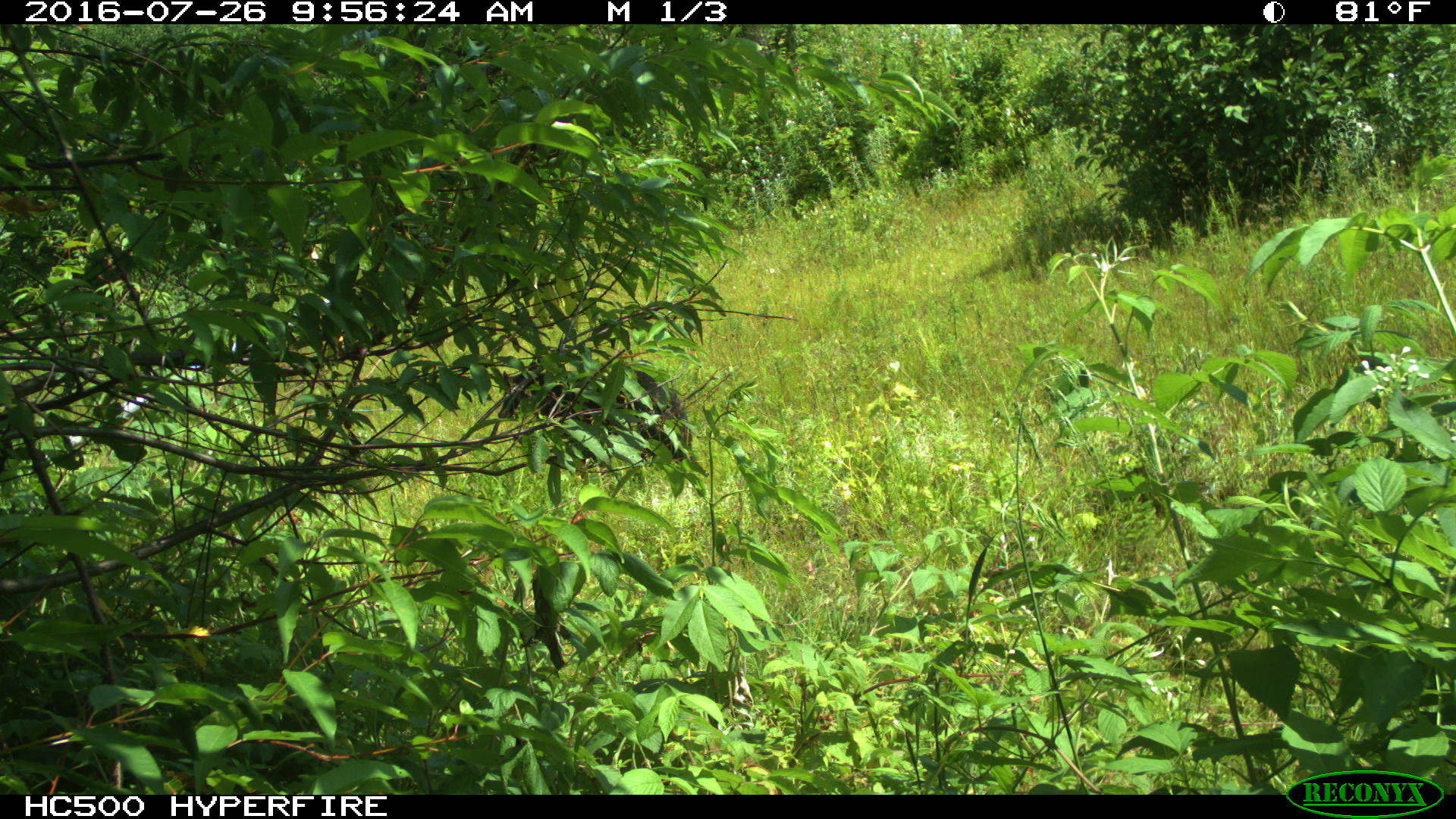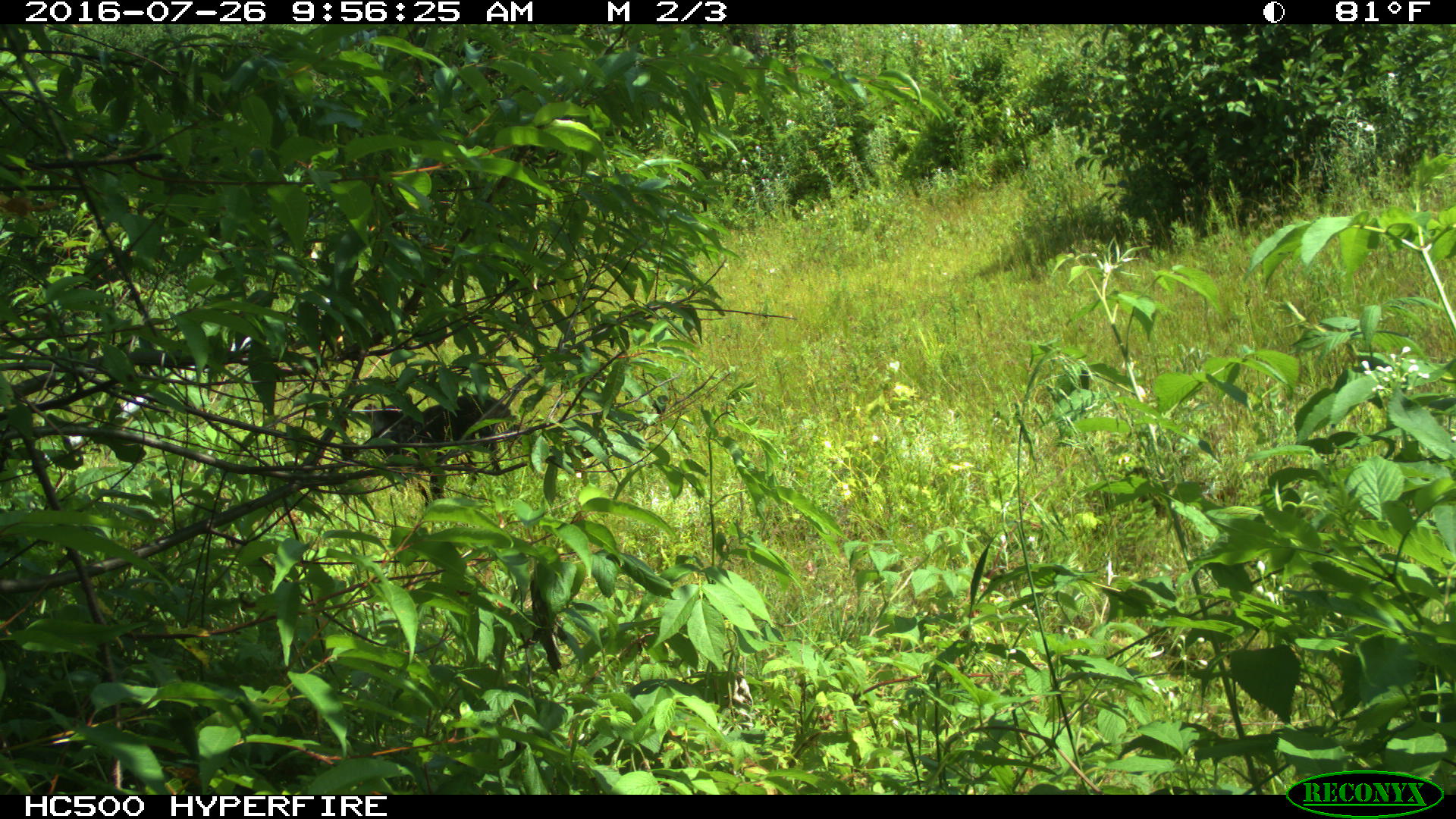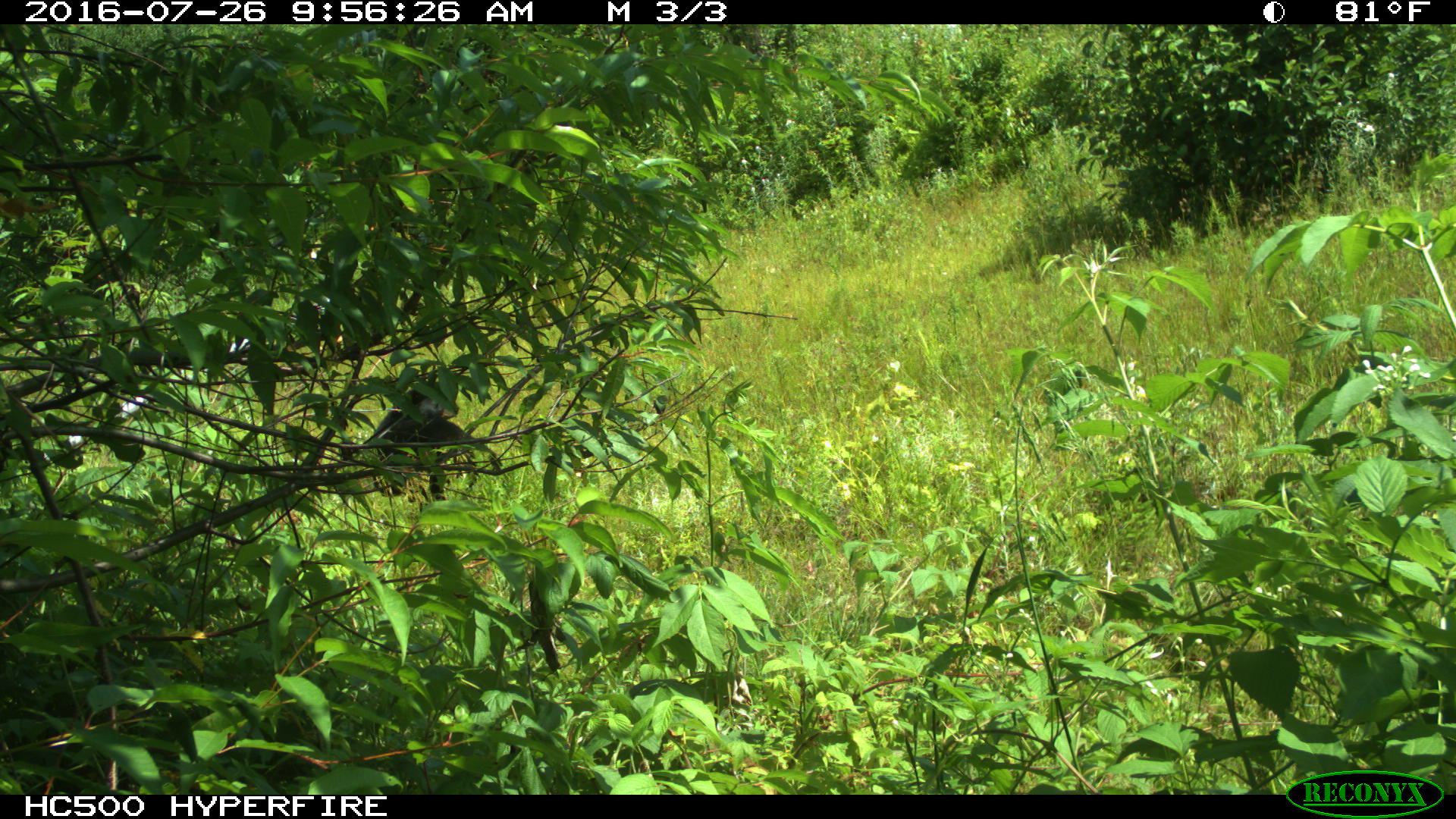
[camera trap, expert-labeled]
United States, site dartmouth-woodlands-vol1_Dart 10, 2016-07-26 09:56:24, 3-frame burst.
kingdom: Animalia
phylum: Chordata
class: Mammalia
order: Carnivora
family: Ursidae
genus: Ursus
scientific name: Ursus americanus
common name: black bear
Black bear (Ursus americanus).